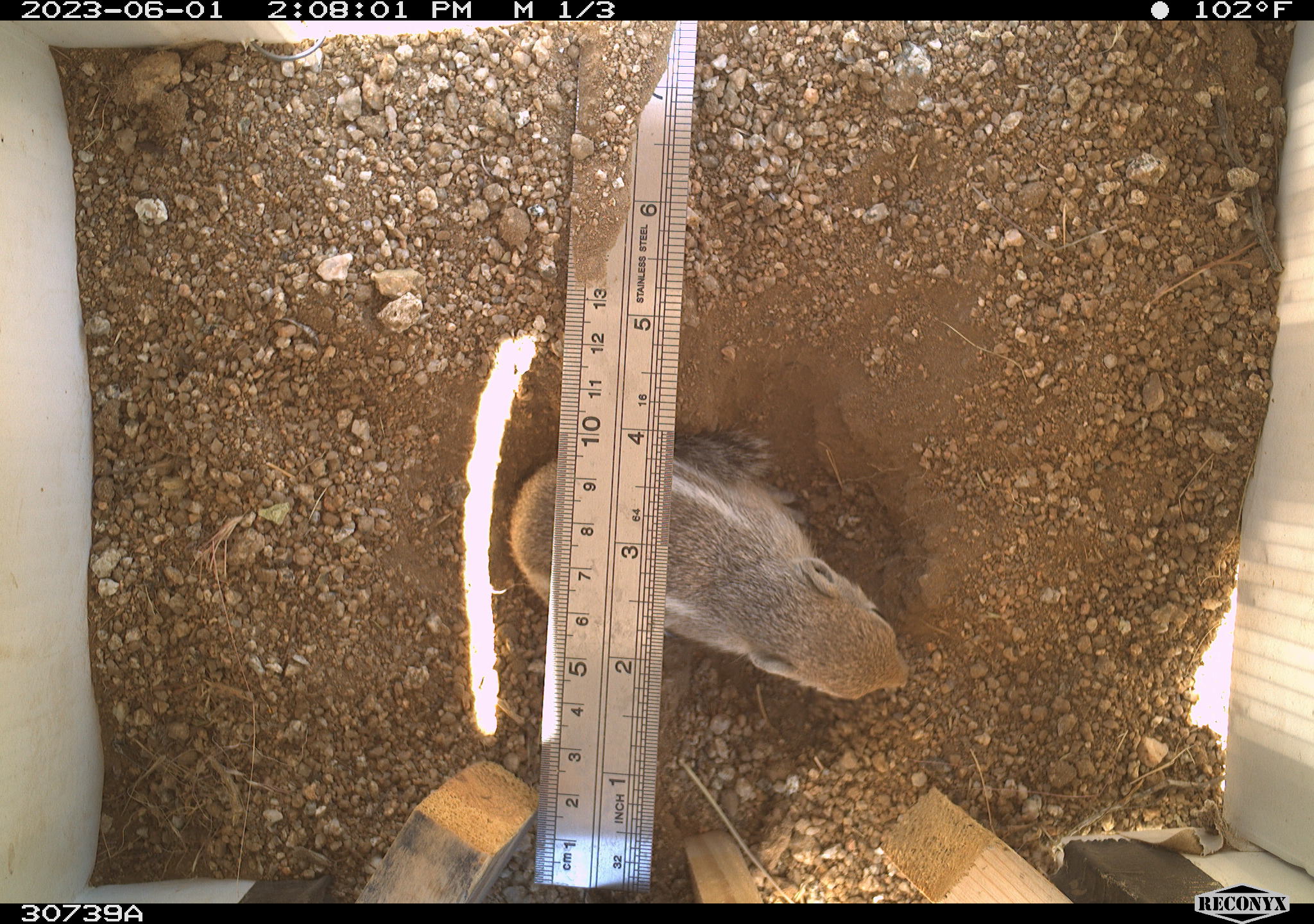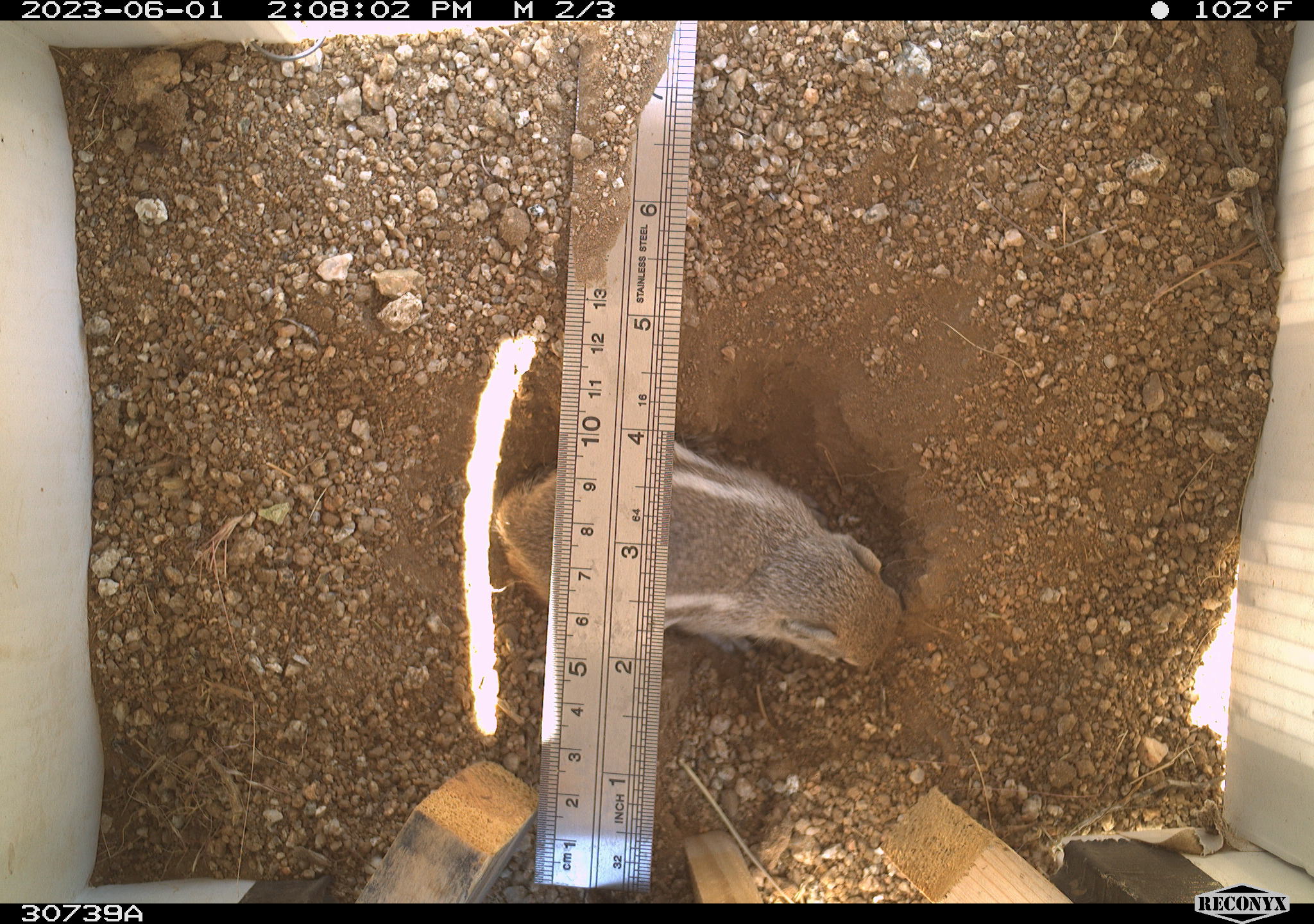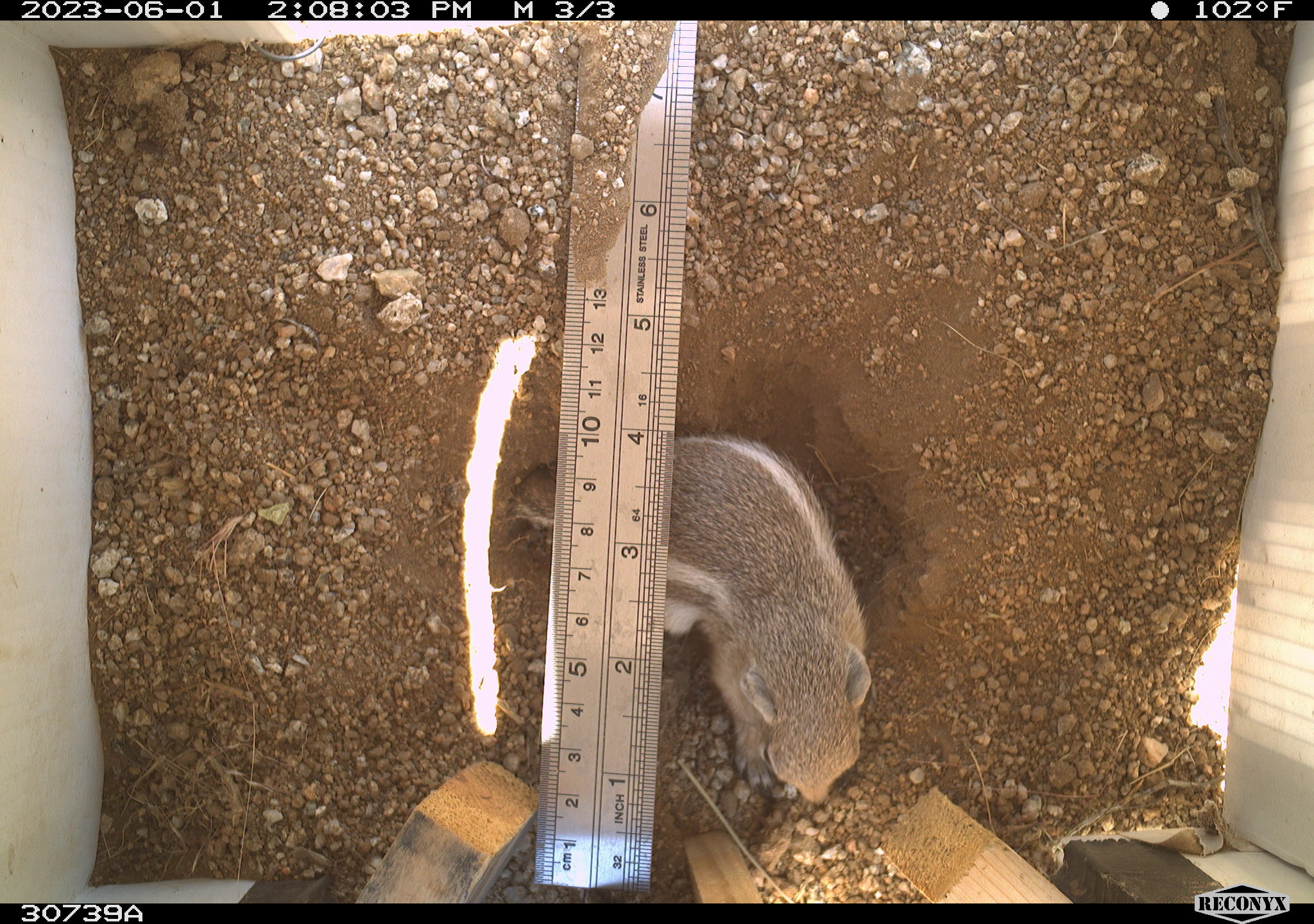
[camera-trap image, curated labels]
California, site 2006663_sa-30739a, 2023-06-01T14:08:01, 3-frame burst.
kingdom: Animalia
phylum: Chordata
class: Mammalia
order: Rodentia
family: Sciuridae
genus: Ammospermophilus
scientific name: Ammospermophilus leucurus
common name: white-tailed antelope squirrel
White-tailed antelope squirrel (Ammospermophilus leucurus).